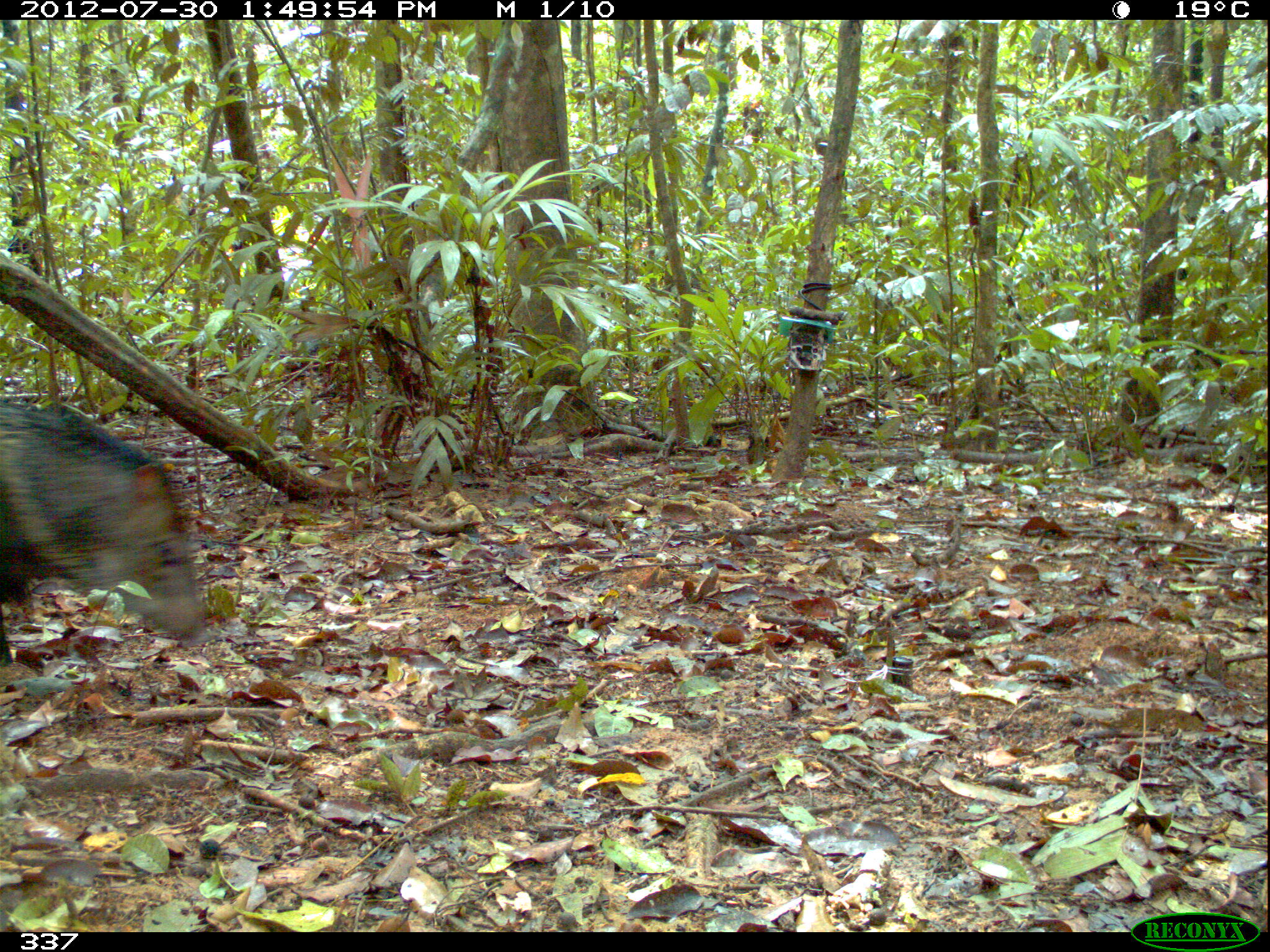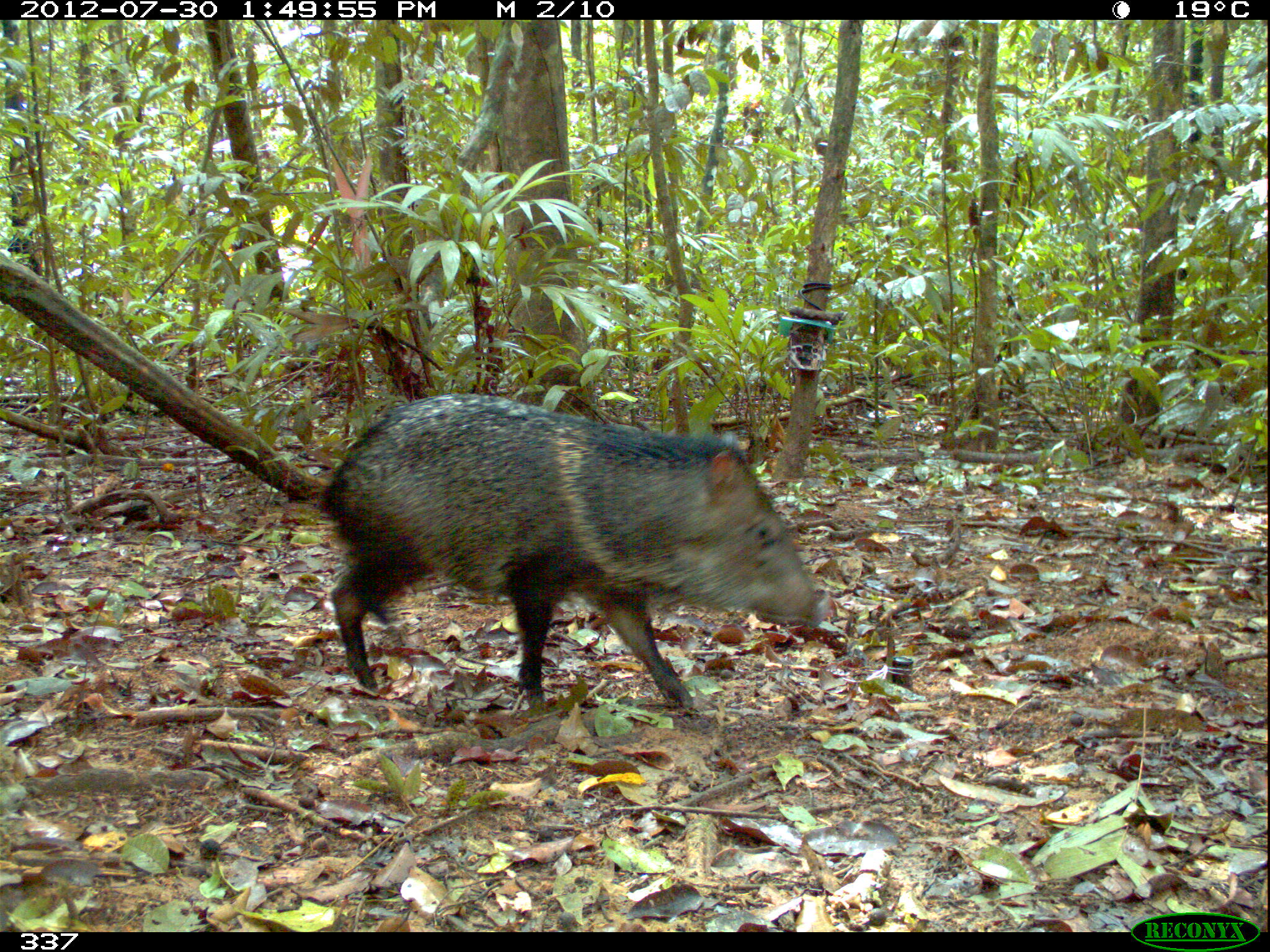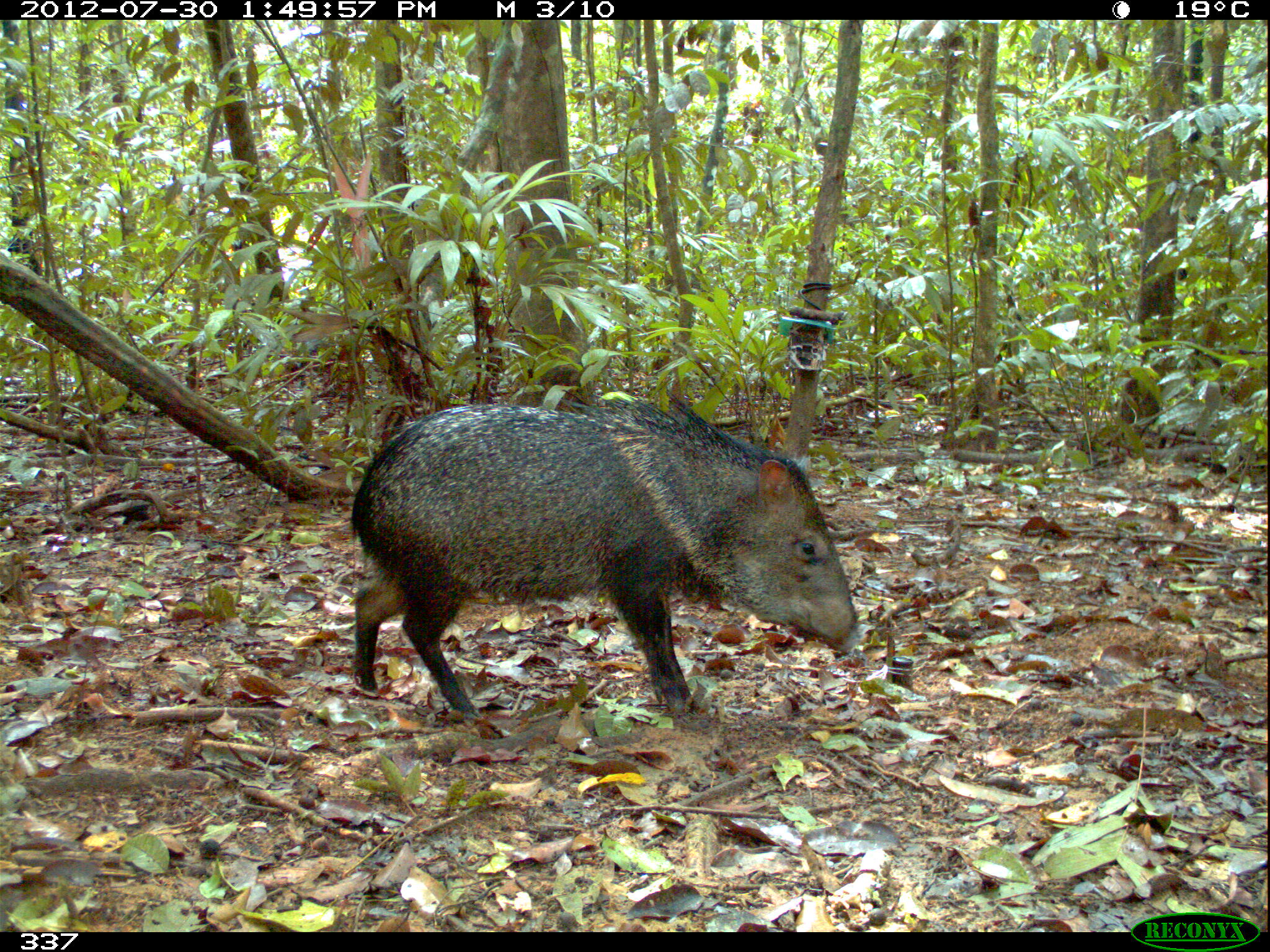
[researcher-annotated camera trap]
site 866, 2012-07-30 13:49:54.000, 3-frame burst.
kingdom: Animalia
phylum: Chordata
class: Mammalia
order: Artiodactyla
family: Tayassuidae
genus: Pecari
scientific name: Pecari tajacu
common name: collared peccary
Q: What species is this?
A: Pecari tajacu (collared peccary).